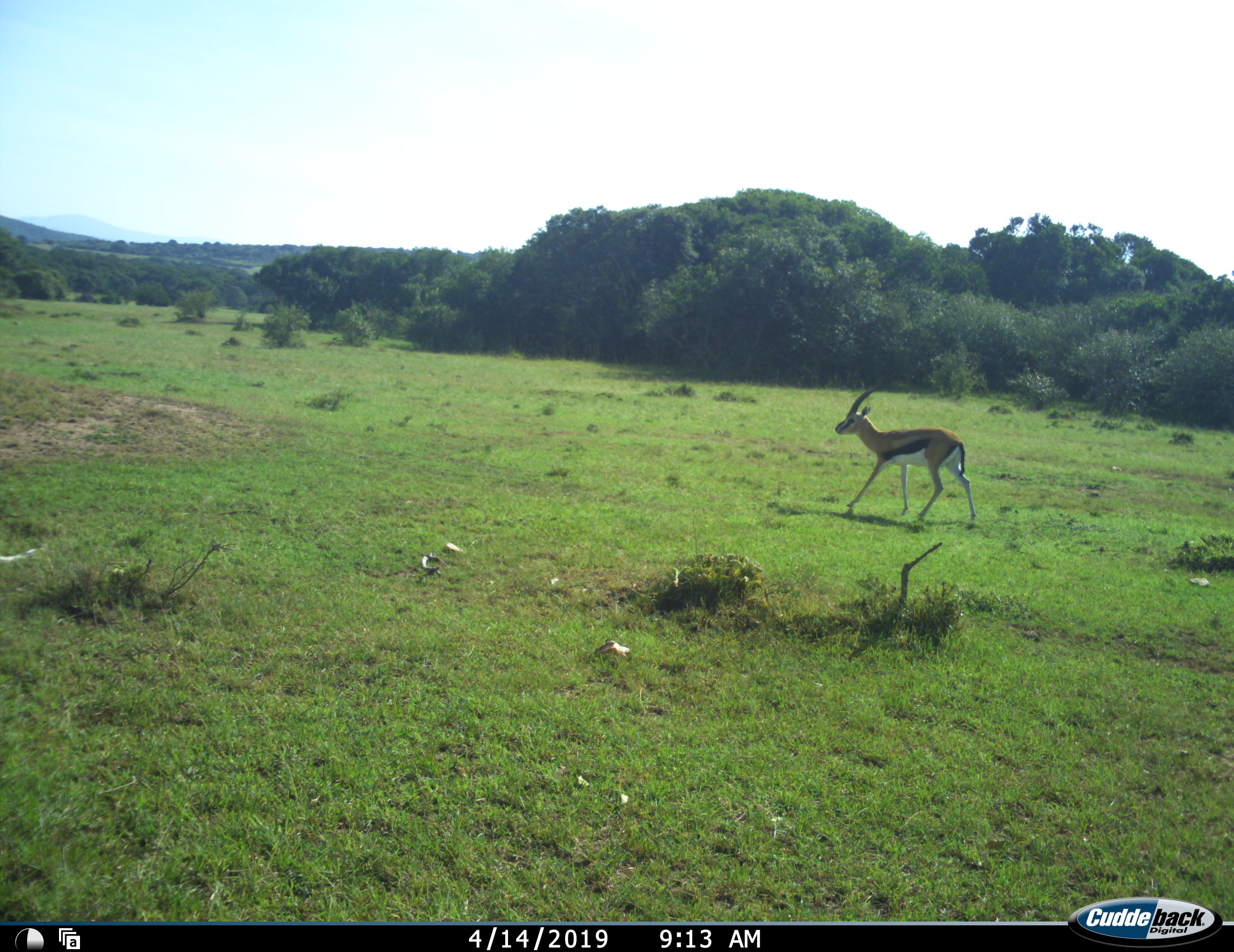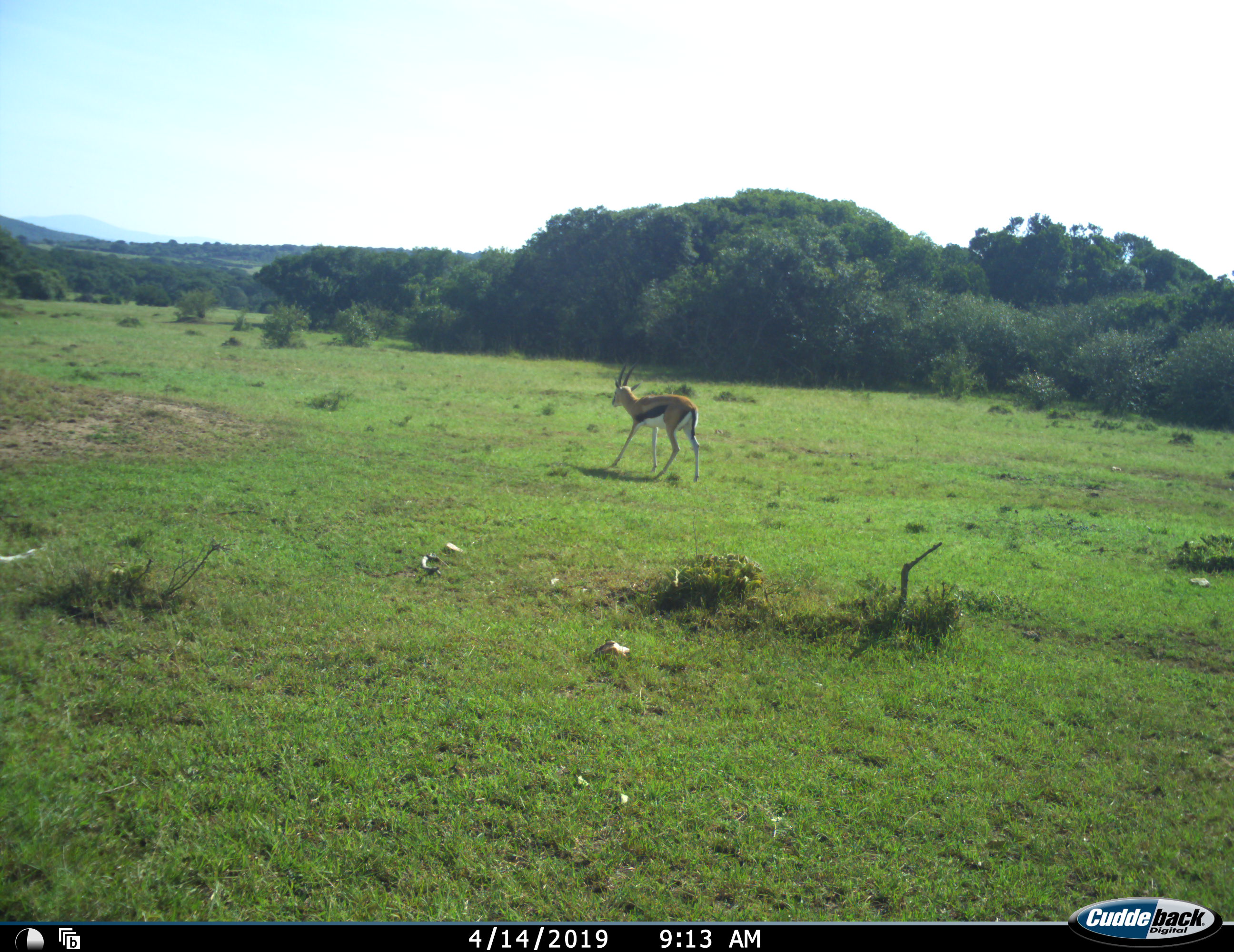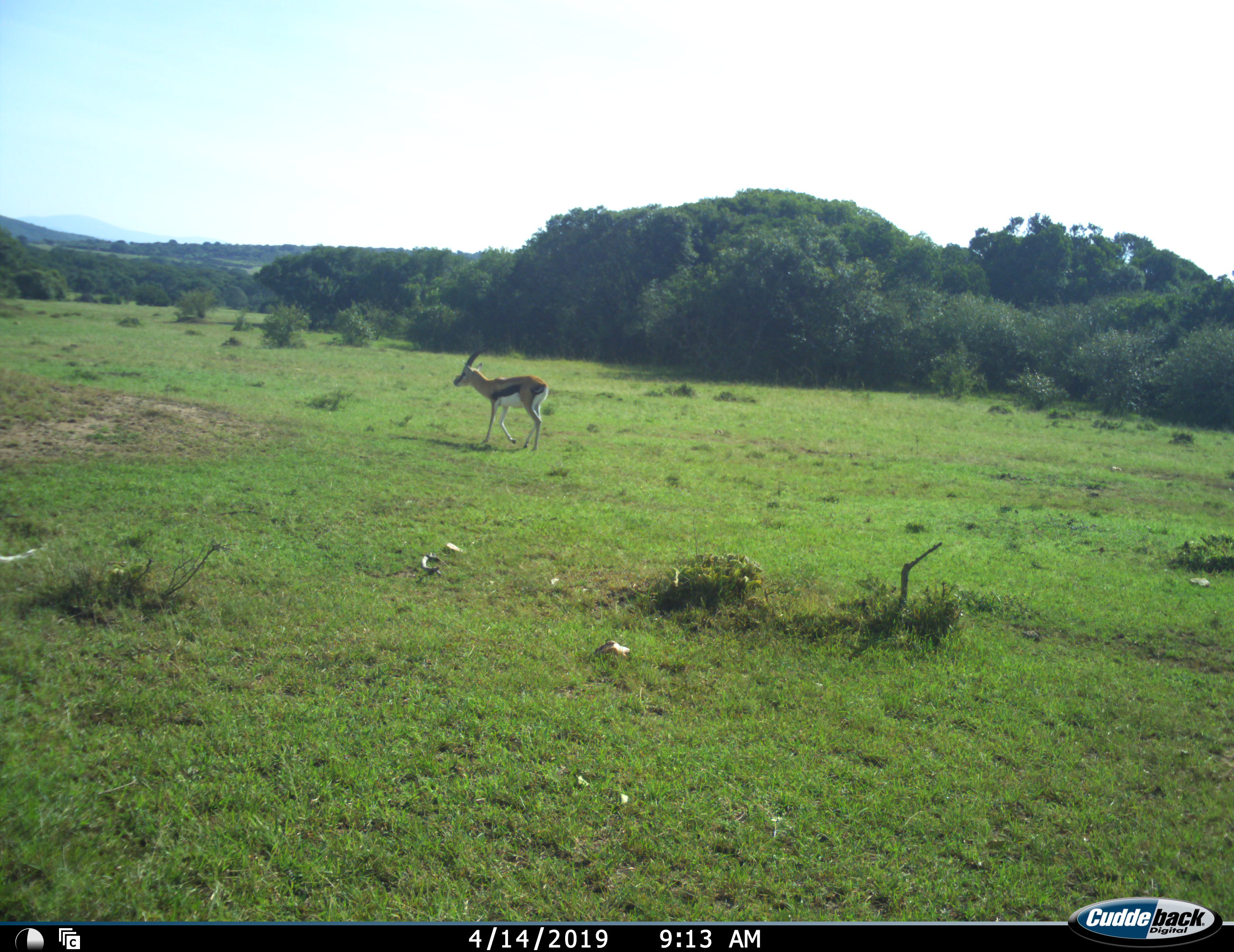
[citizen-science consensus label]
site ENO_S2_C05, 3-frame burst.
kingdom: Animalia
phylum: Chordata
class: Mammalia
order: Artiodactyla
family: Bovidae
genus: Eudorcas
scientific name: Eudorcas thomsonii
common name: thomson's gazelle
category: gazellethomsons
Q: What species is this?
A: Gazellethomsons (thomson's gazelle) (Eudorcas thomsonii).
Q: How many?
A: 1.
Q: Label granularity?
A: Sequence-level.